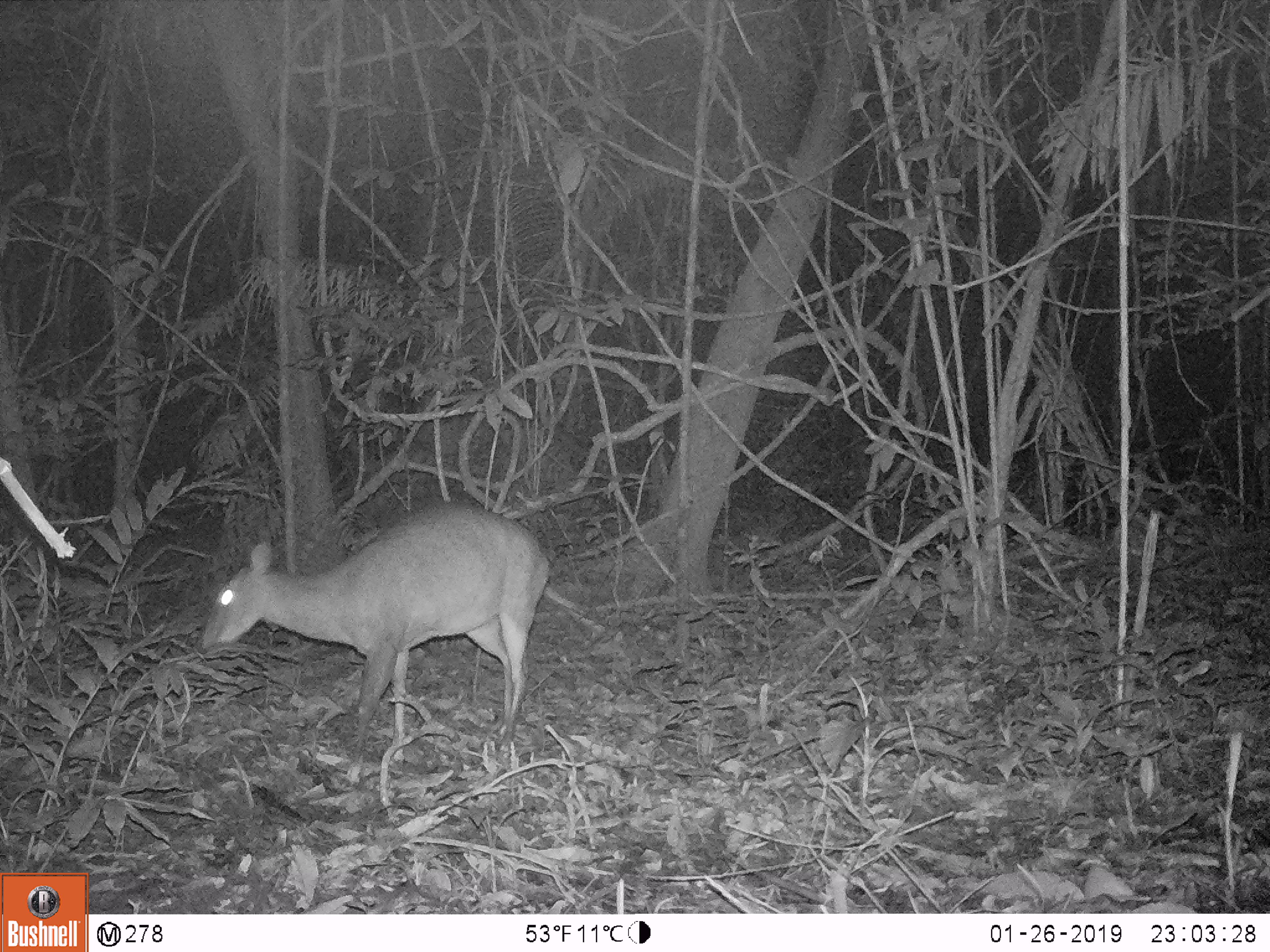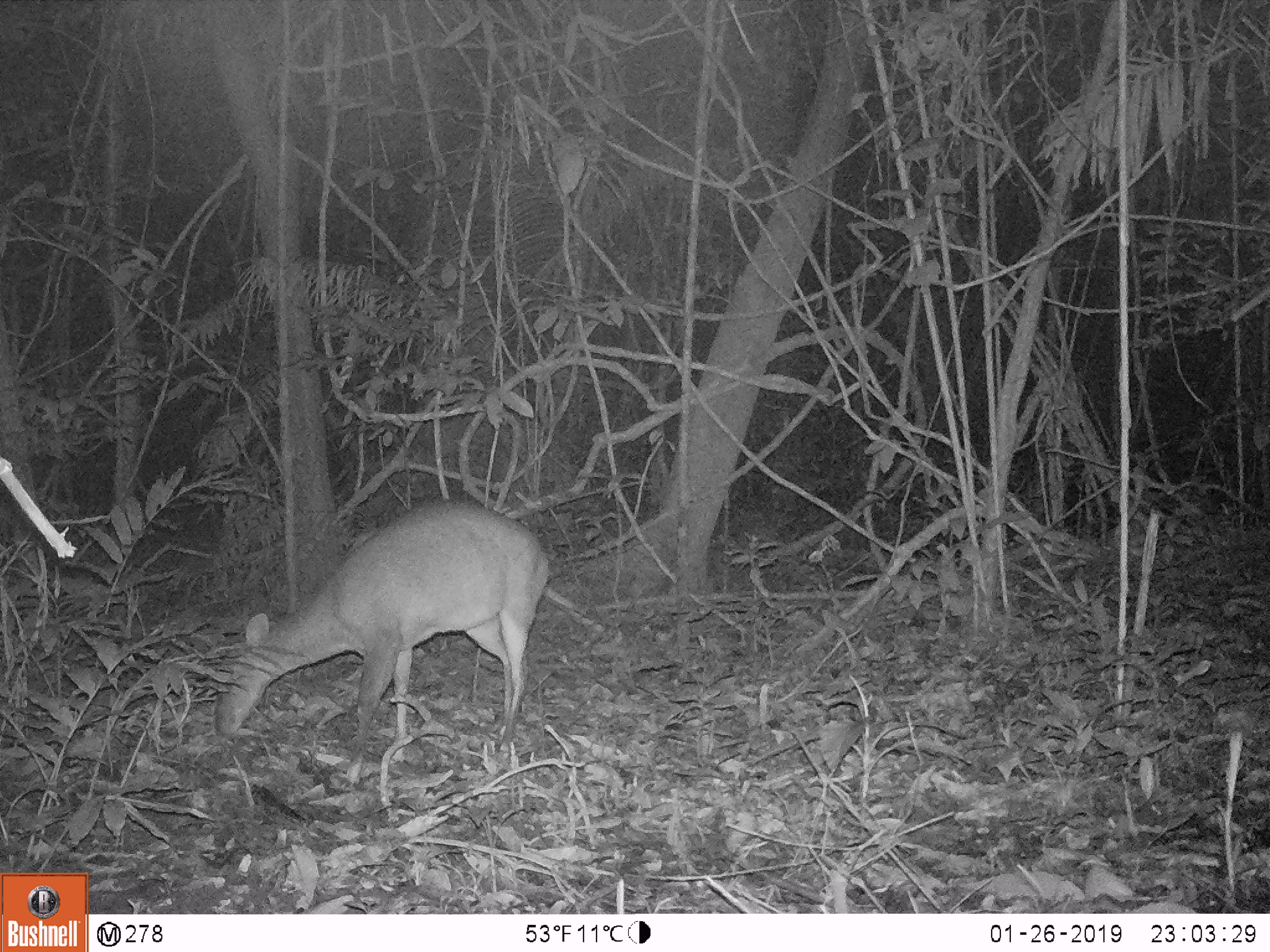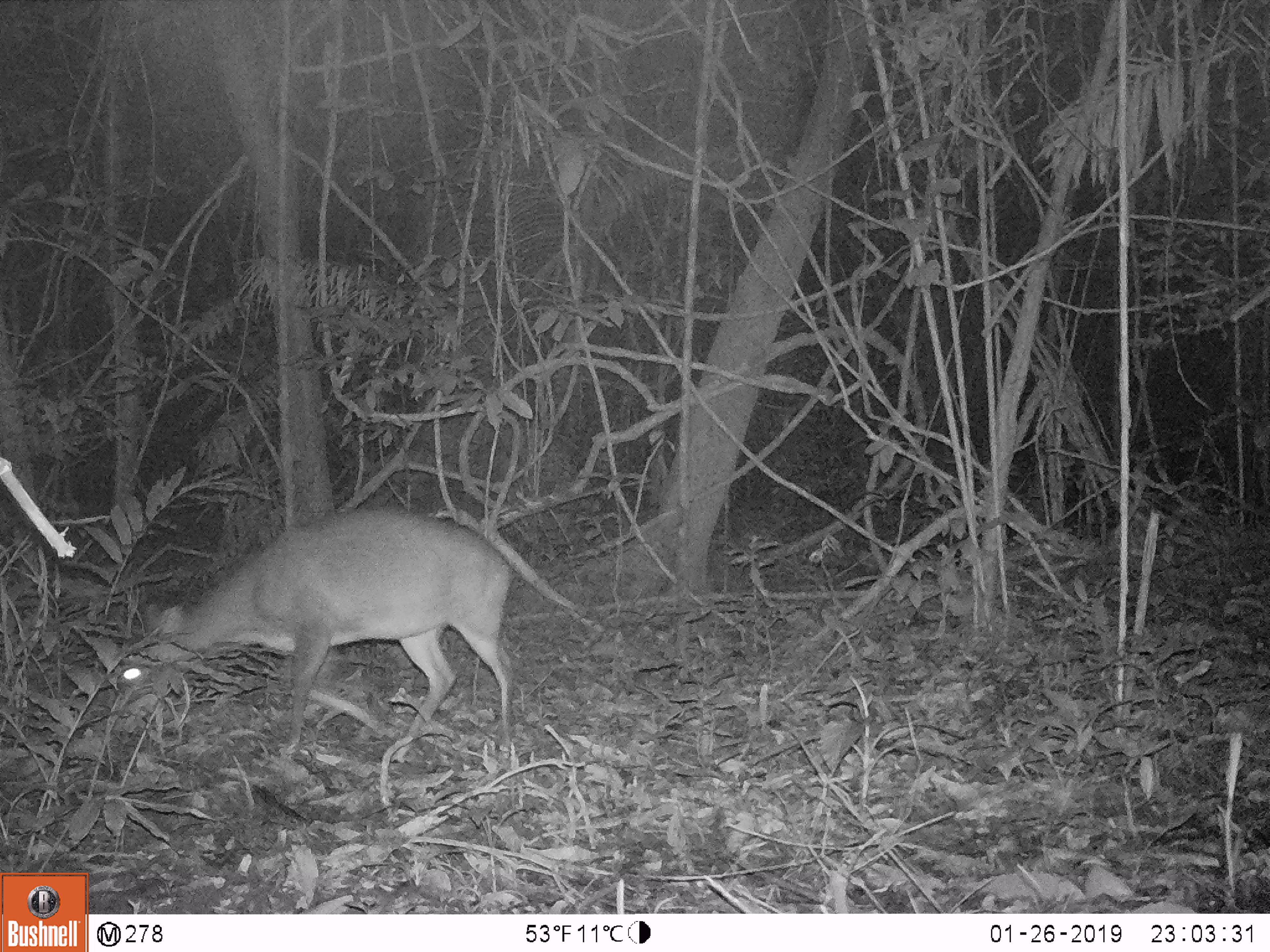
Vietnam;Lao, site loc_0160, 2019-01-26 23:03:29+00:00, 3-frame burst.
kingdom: Animalia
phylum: Chordata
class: Mammalia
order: Artiodactyla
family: Cervidae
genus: Muntiacus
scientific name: Muntiacus vuquangensis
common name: large-antlered muntjac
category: large antlered muntjac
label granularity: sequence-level